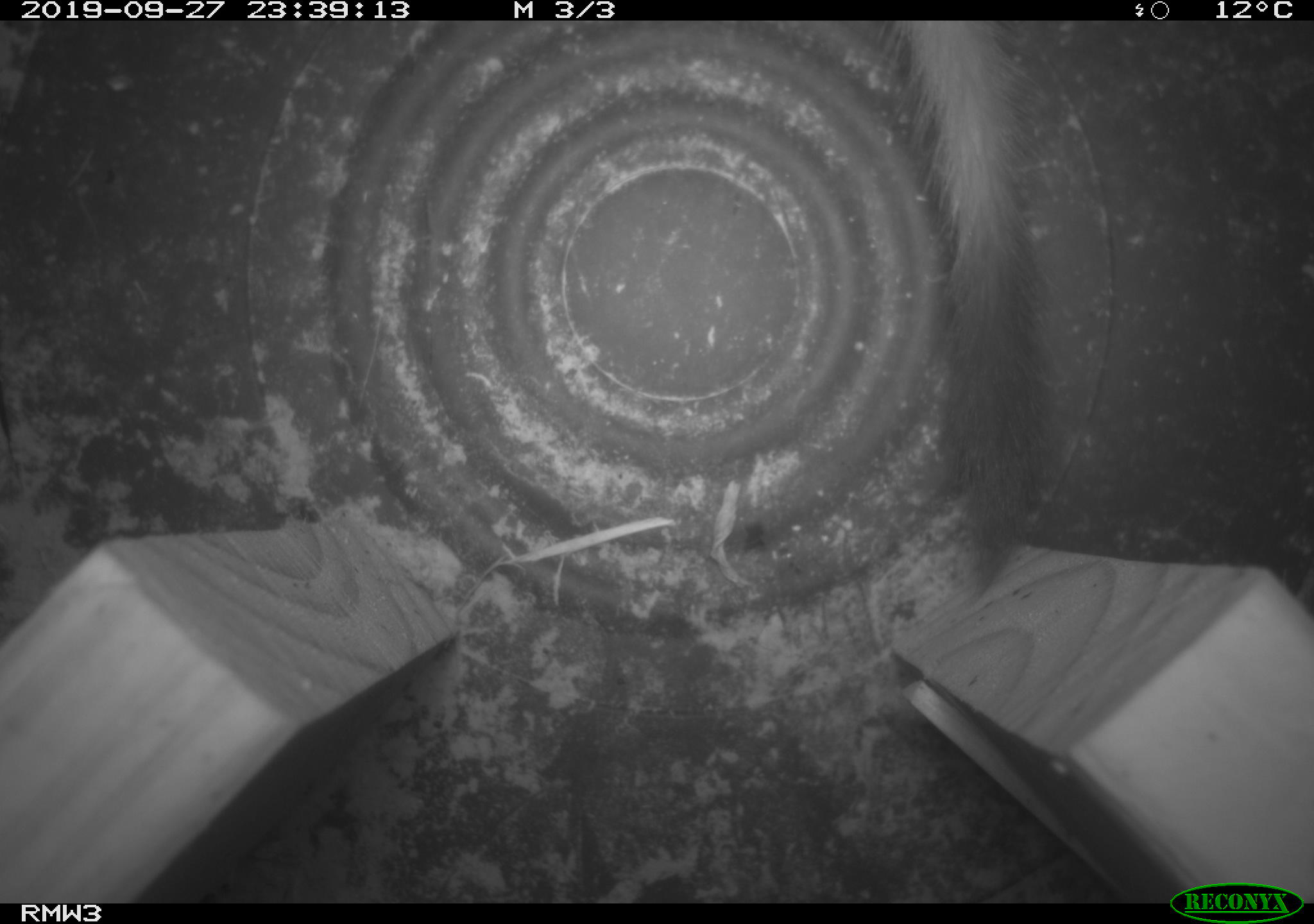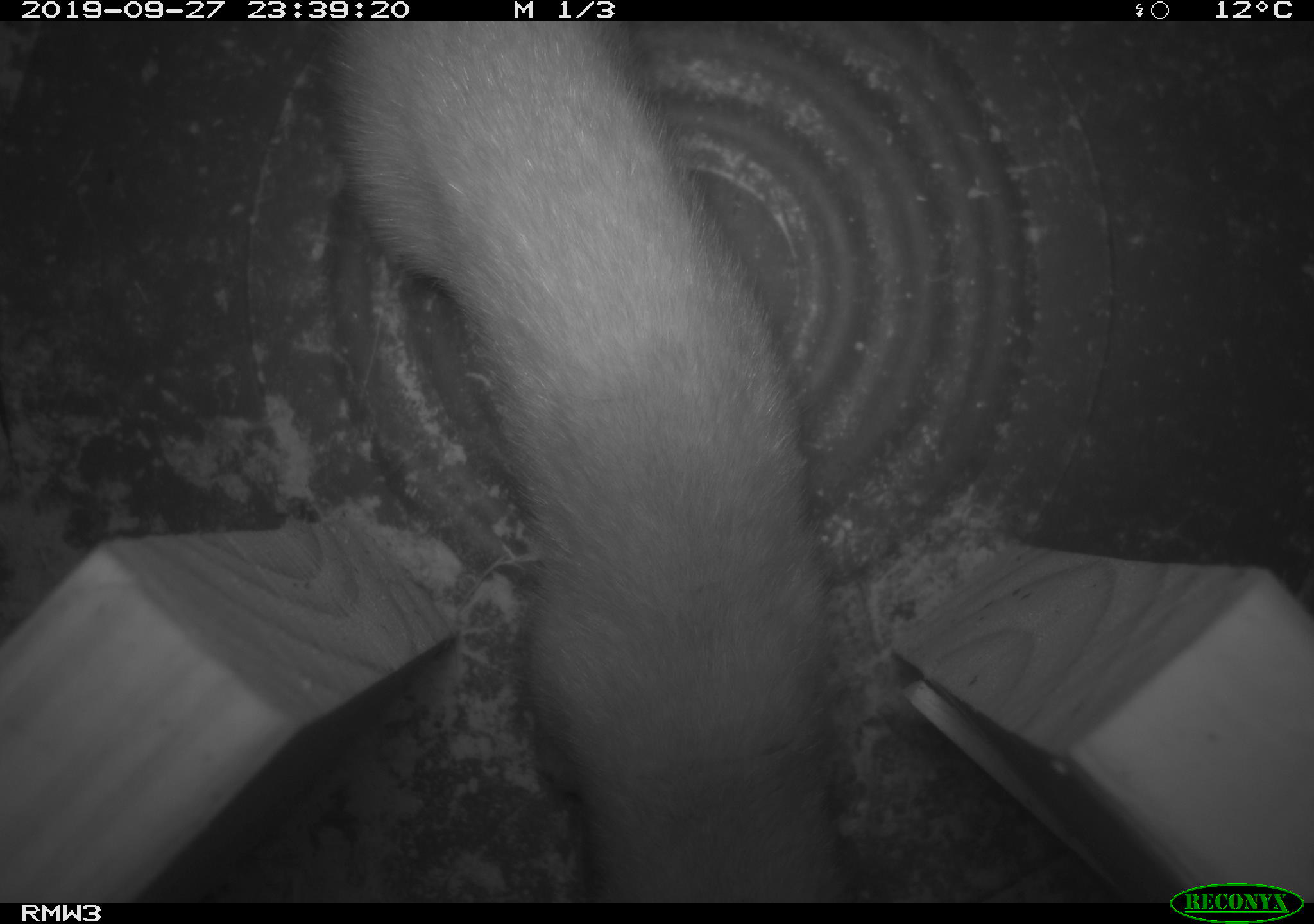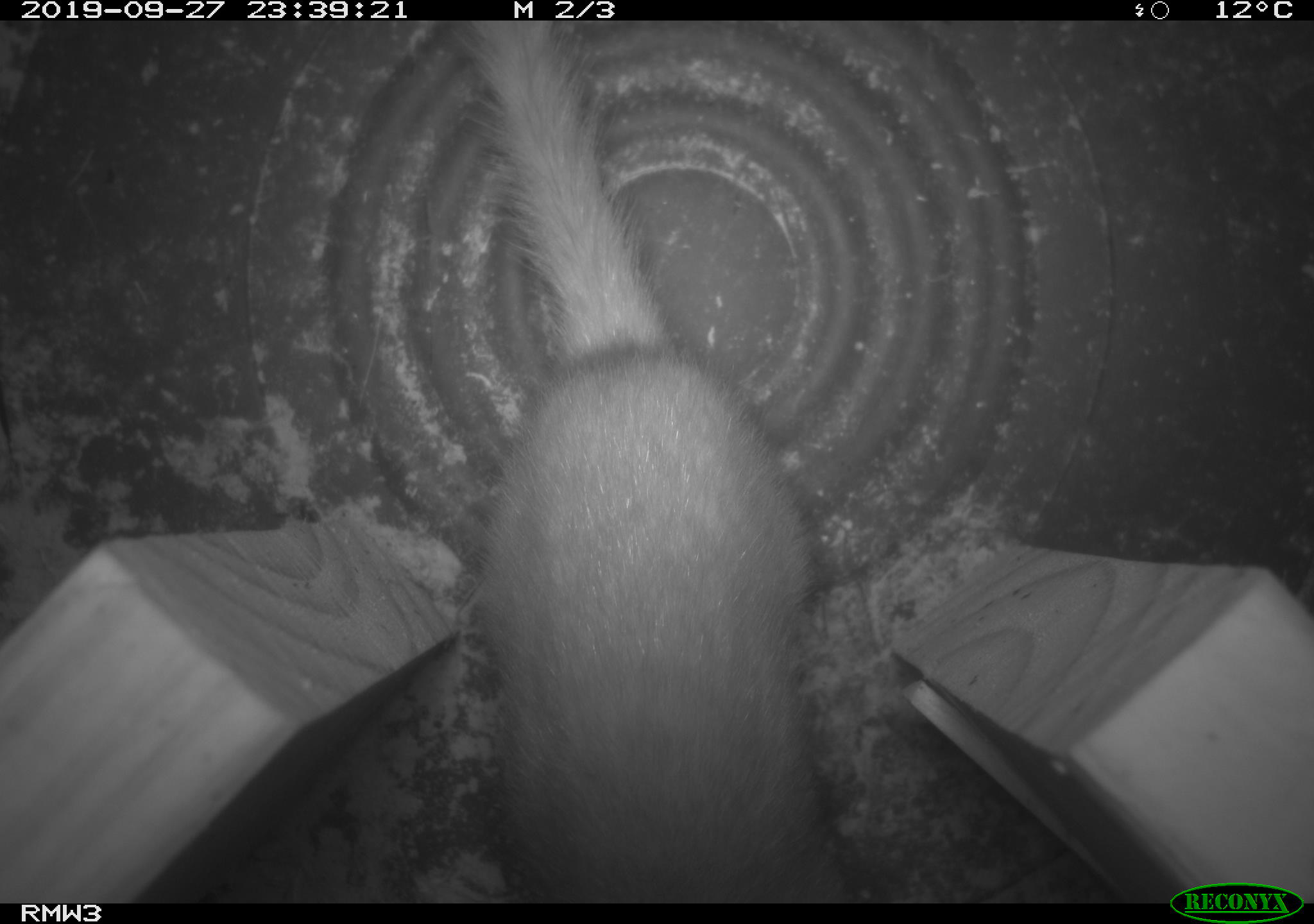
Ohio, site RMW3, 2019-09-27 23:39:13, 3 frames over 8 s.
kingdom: Animalia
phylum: Chordata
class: Mammalia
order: Carnivora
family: Mustelidae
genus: Neogale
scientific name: Neogale frenata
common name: long-tailed weasel